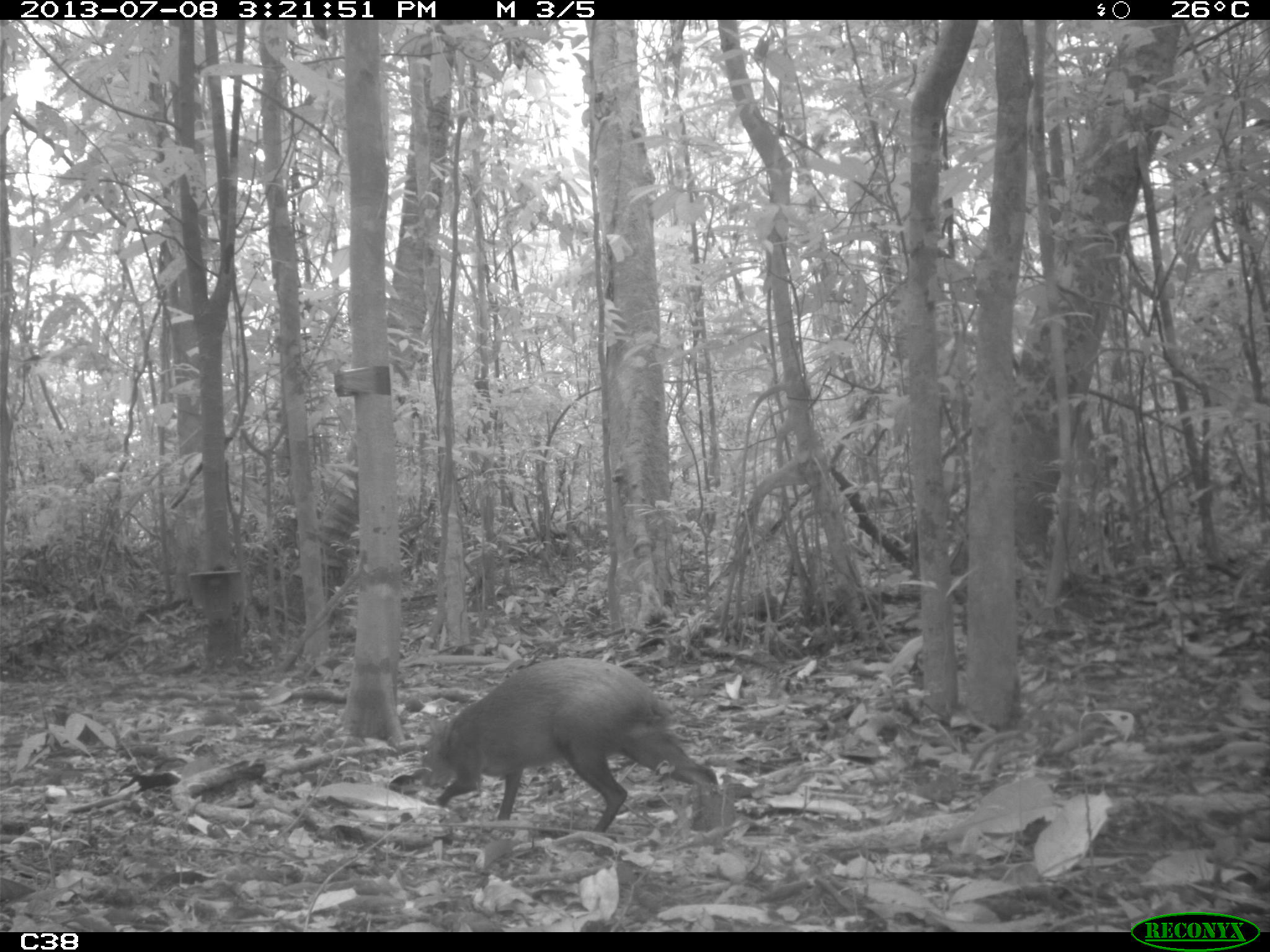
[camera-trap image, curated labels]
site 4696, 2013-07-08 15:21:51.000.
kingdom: Animalia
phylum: Chordata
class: Mammalia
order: Rodentia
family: Dasyproctidae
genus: Dasyprocta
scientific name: Dasyprocta leporina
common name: red-rumped agouti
Dasyprocta leporina (red-rumped agouti), count 1, age adult.